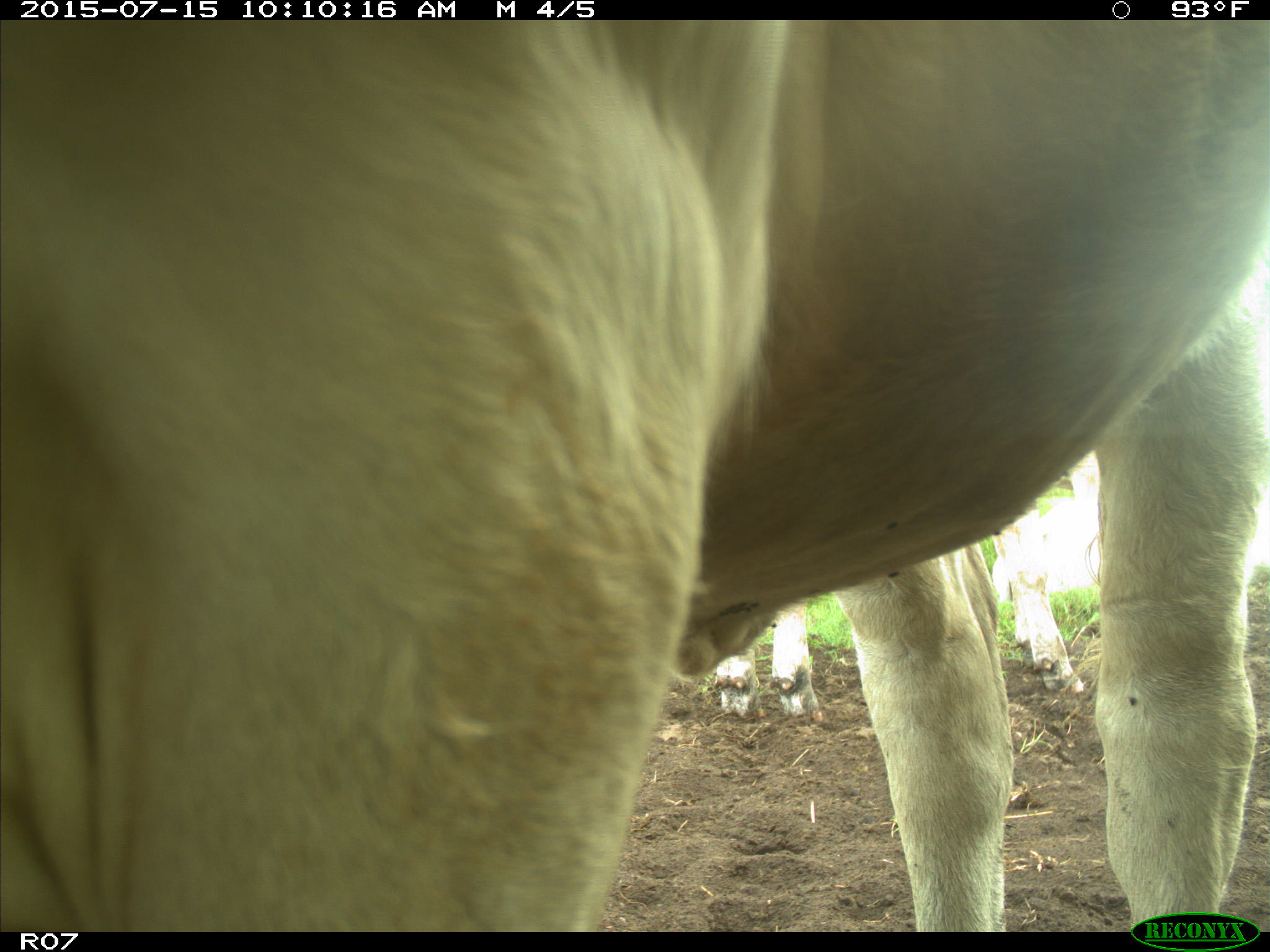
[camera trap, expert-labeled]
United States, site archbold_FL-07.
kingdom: Animalia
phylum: Chordata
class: Mammalia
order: Artiodactyla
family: Bovidae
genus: Bos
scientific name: Bos taurus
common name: domestic cow